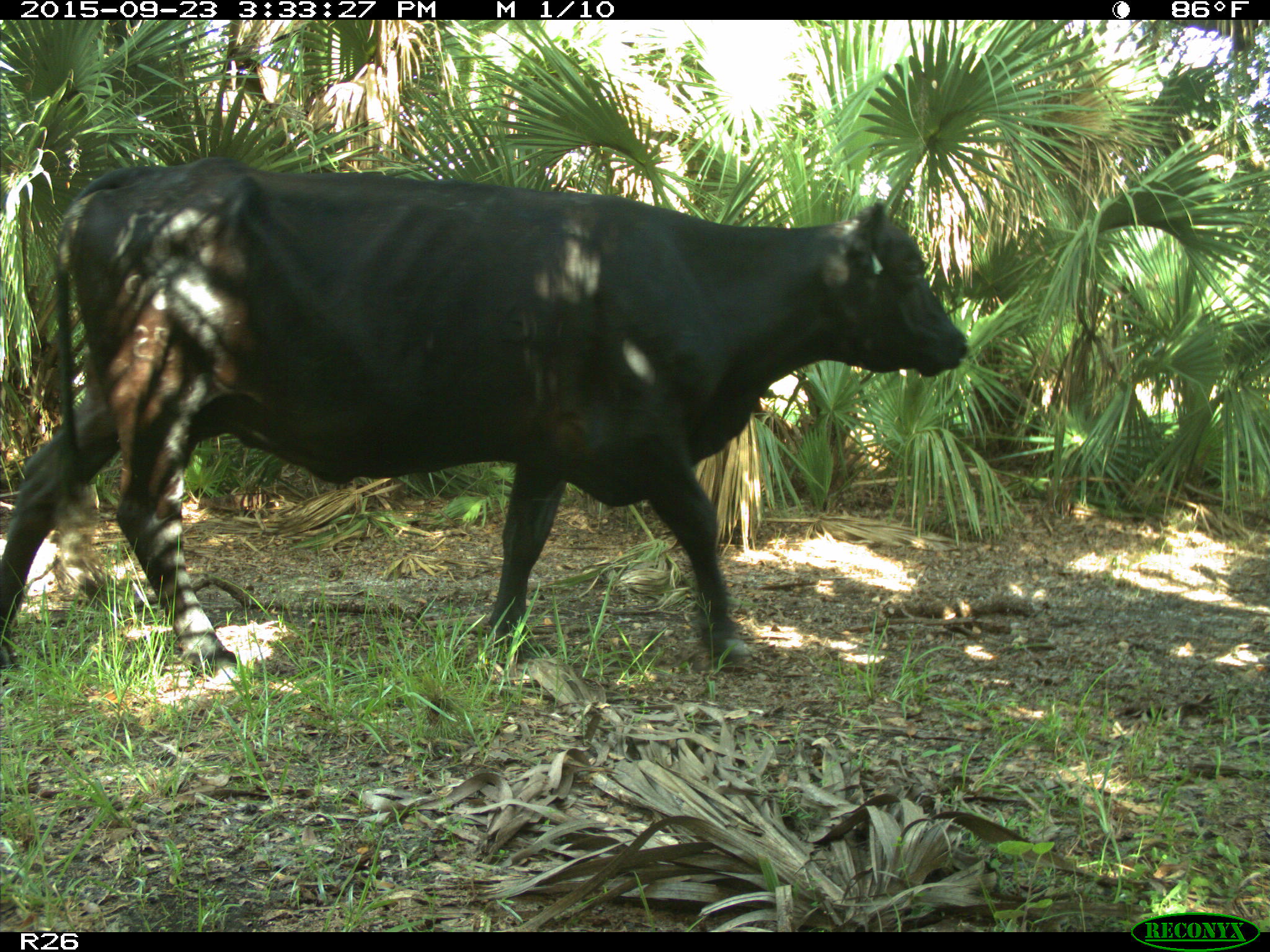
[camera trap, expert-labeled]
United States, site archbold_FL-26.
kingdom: Animalia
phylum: Chordata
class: Mammalia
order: Artiodactyla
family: Bovidae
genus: Bos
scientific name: Bos taurus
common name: domestic cow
Bos taurus (domestic cow).